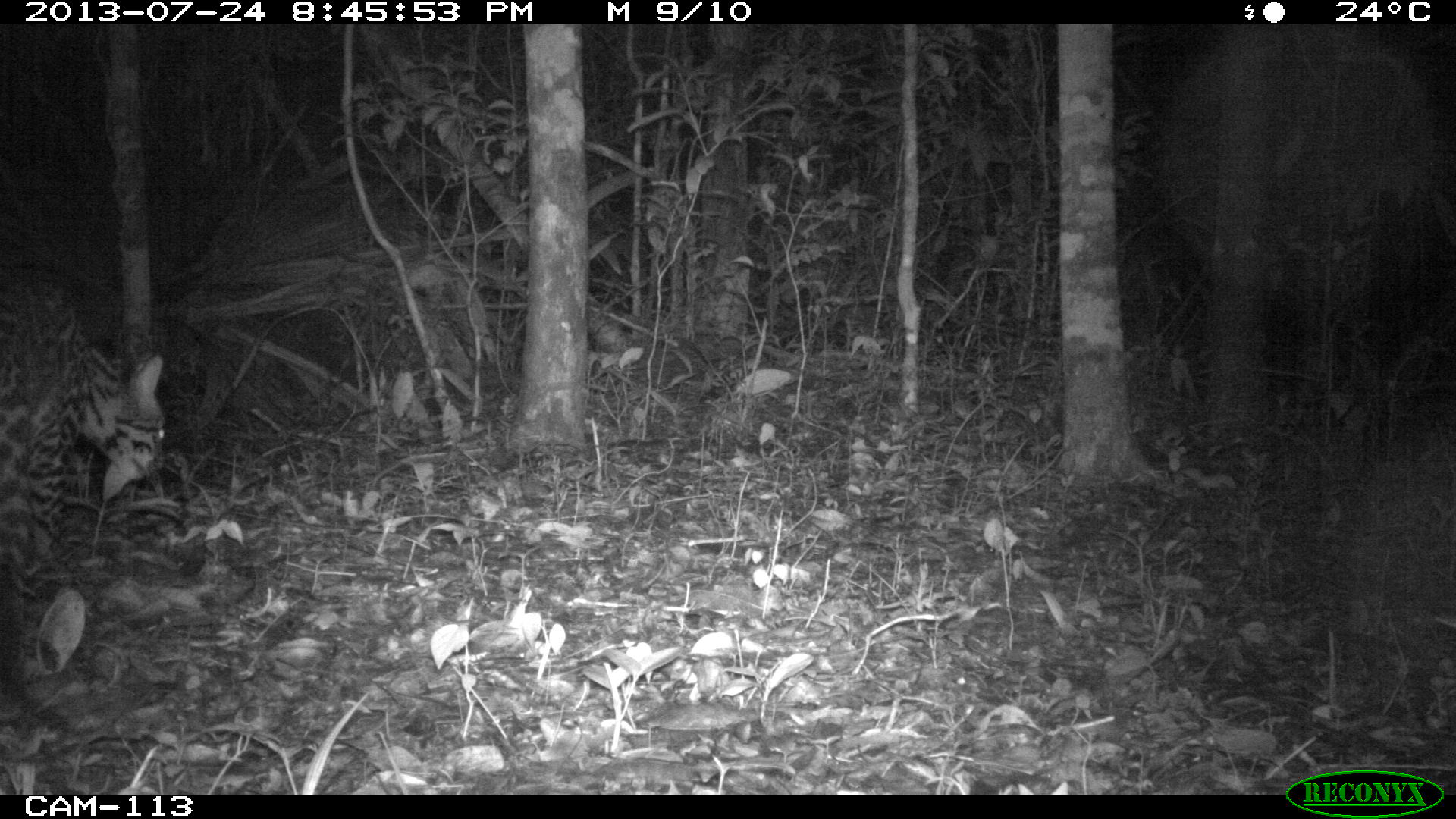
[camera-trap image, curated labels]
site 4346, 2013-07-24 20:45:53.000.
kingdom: Animalia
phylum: Chordata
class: Mammalia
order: Carnivora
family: Felidae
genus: Leopardus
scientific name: Leopardus pardalis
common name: ocelot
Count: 1.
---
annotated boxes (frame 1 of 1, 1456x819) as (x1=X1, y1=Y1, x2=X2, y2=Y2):
leopardus pardalis: (x1=0, y1=267, x2=165, y2=705)